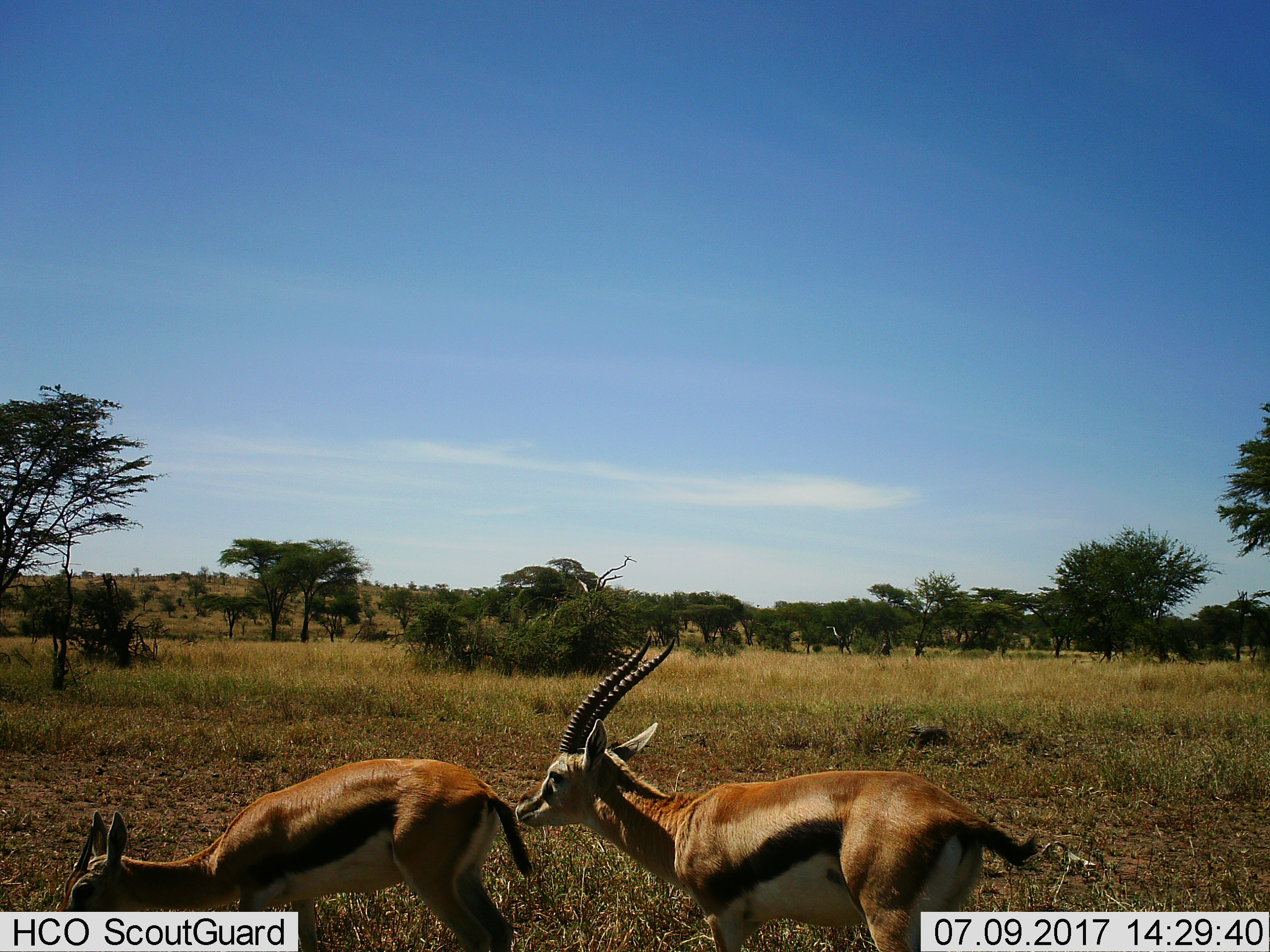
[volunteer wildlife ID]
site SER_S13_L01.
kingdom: Animalia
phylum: Chordata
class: Mammalia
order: Artiodactyla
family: Bovidae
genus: Eudorcas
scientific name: Eudorcas thomsonii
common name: thomson's gazelle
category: gazellethomsons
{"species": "gazellethomsons (thomson's gazelle) (Eudorcas thomsonii)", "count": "2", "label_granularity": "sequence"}